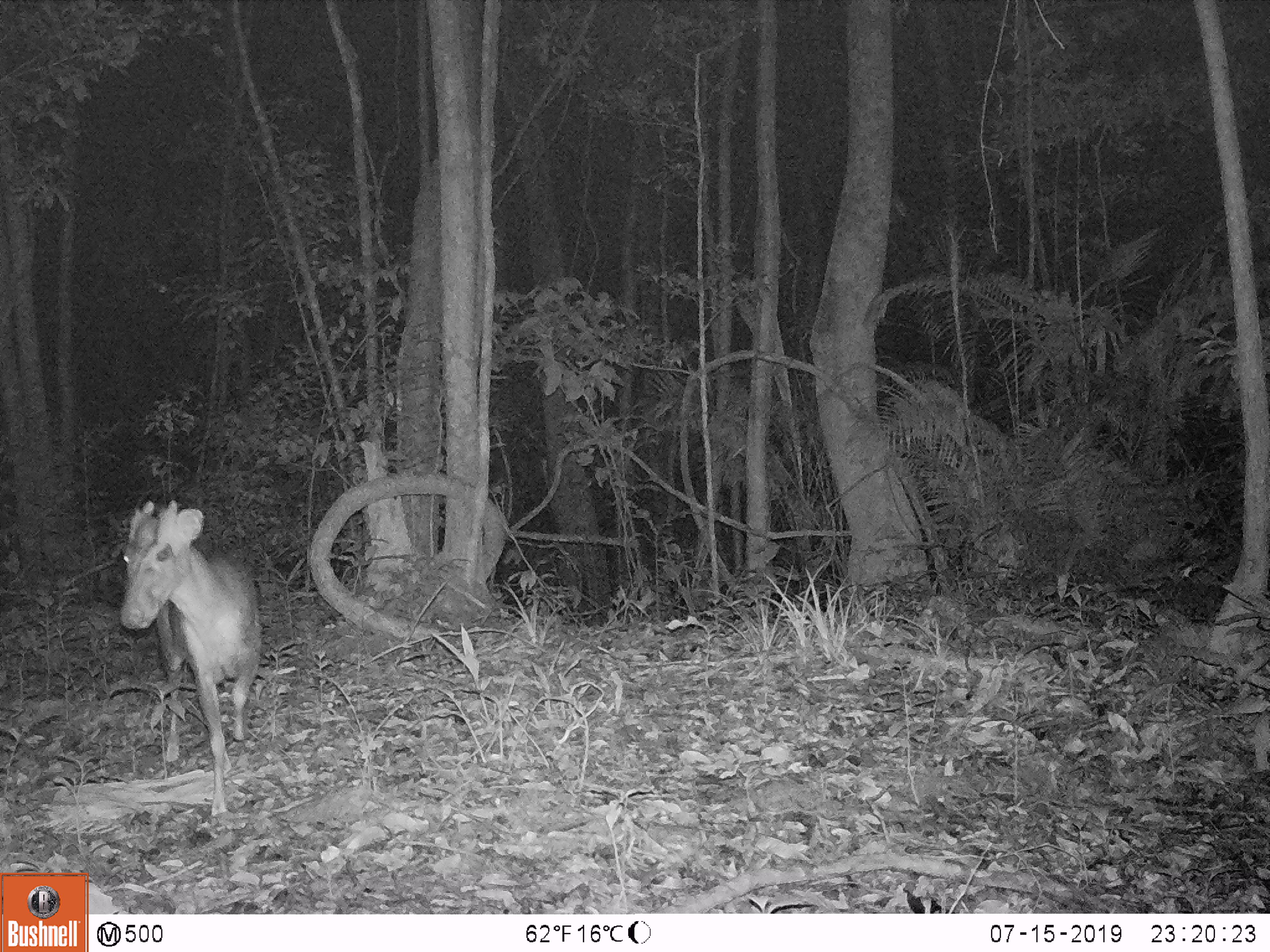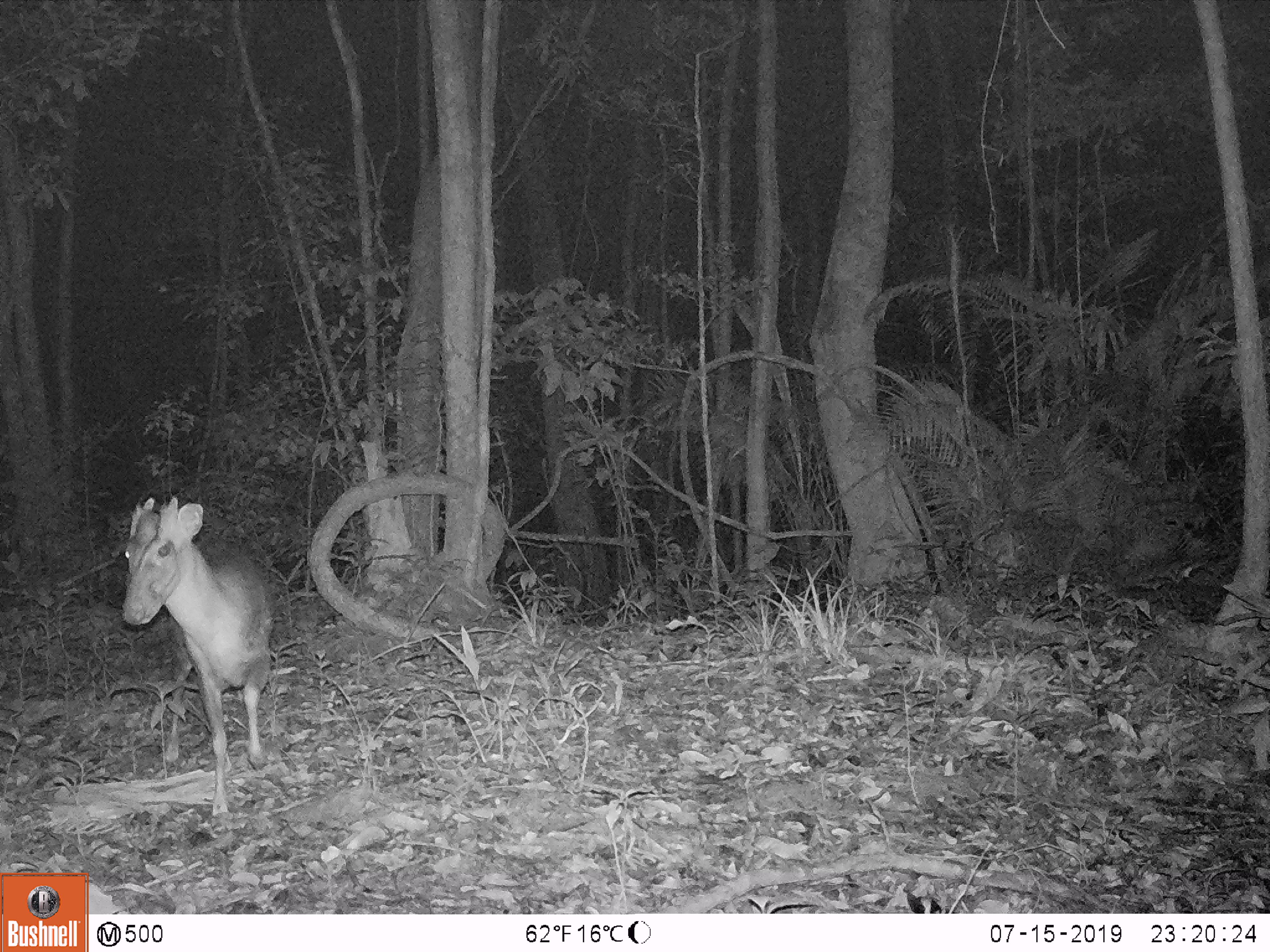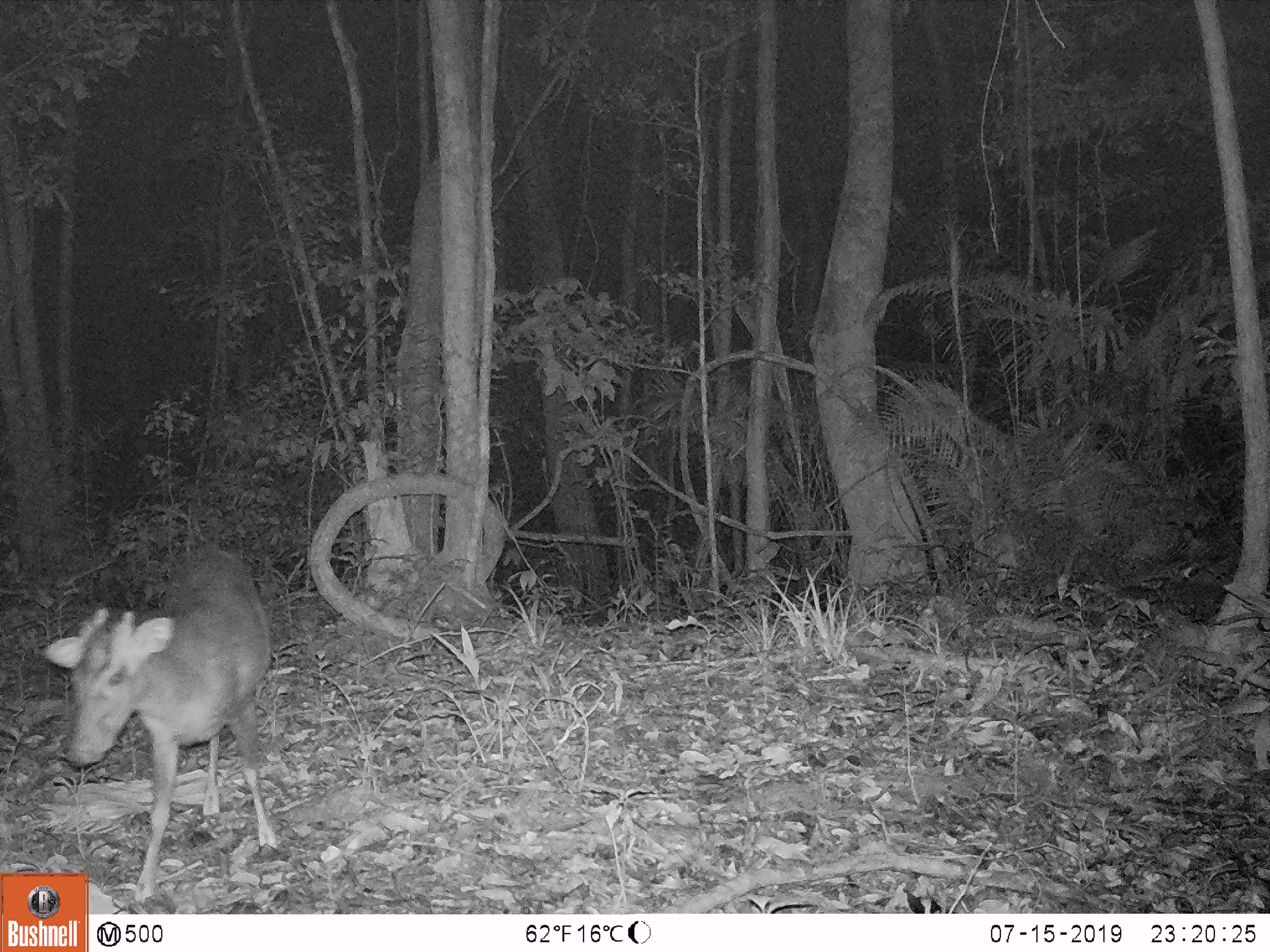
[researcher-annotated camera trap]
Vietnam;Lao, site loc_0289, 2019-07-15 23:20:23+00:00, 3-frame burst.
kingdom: Animalia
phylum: Chordata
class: Mammalia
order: Artiodactyla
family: Cervidae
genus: Muntiacus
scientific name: Muntiacus rooseveltorum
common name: roosevelt's muntjac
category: roosevelts muntjac group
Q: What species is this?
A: Roosevelts muntjac group (roosevelt's muntjac) (Muntiacus rooseveltorum).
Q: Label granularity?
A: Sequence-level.